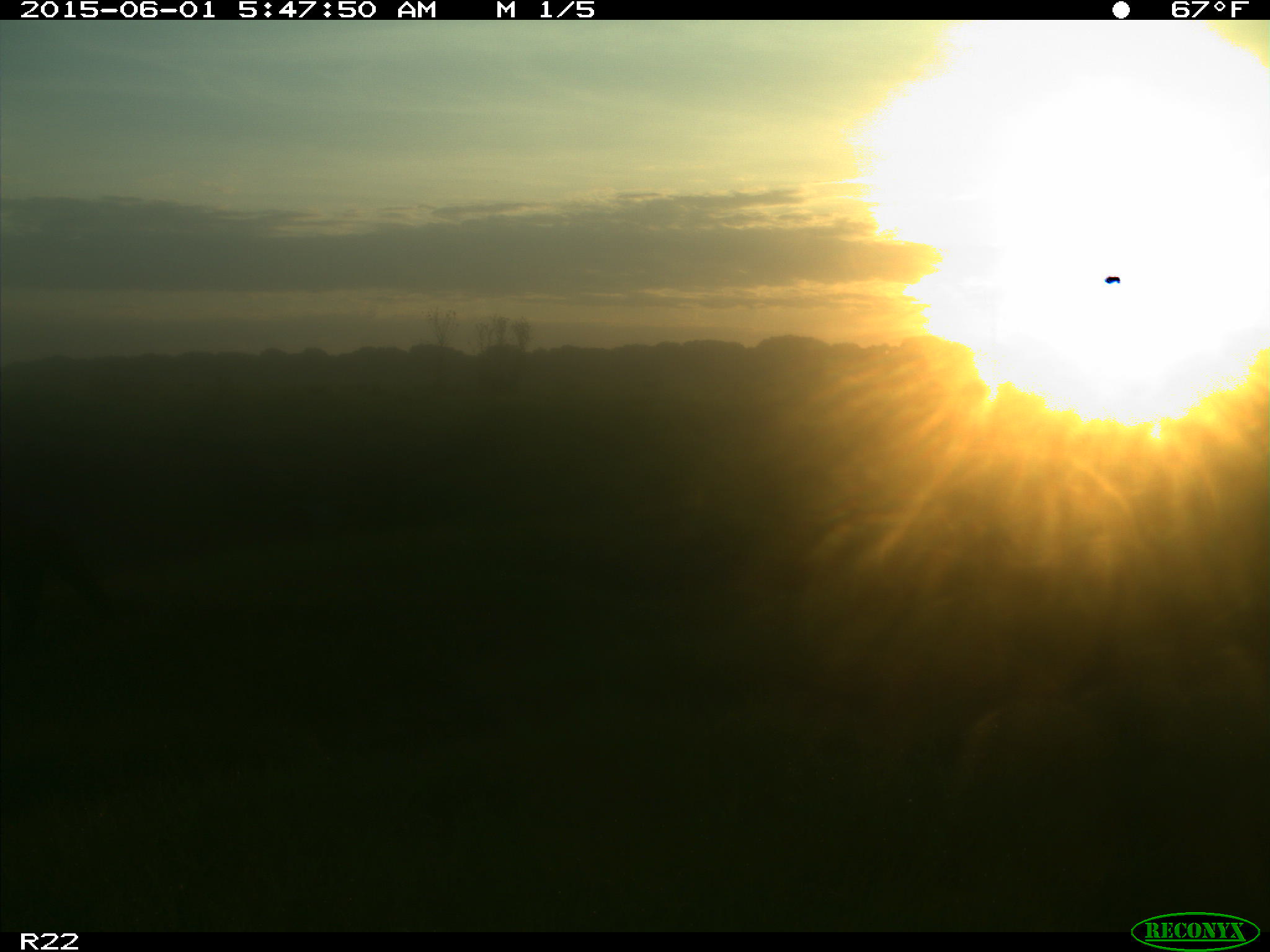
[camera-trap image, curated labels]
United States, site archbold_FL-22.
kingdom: Animalia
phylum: Chordata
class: Mammalia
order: Artiodactyla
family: Bovidae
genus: Bos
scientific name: Bos taurus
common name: domestic cow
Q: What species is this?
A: Bos taurus (domestic cow).